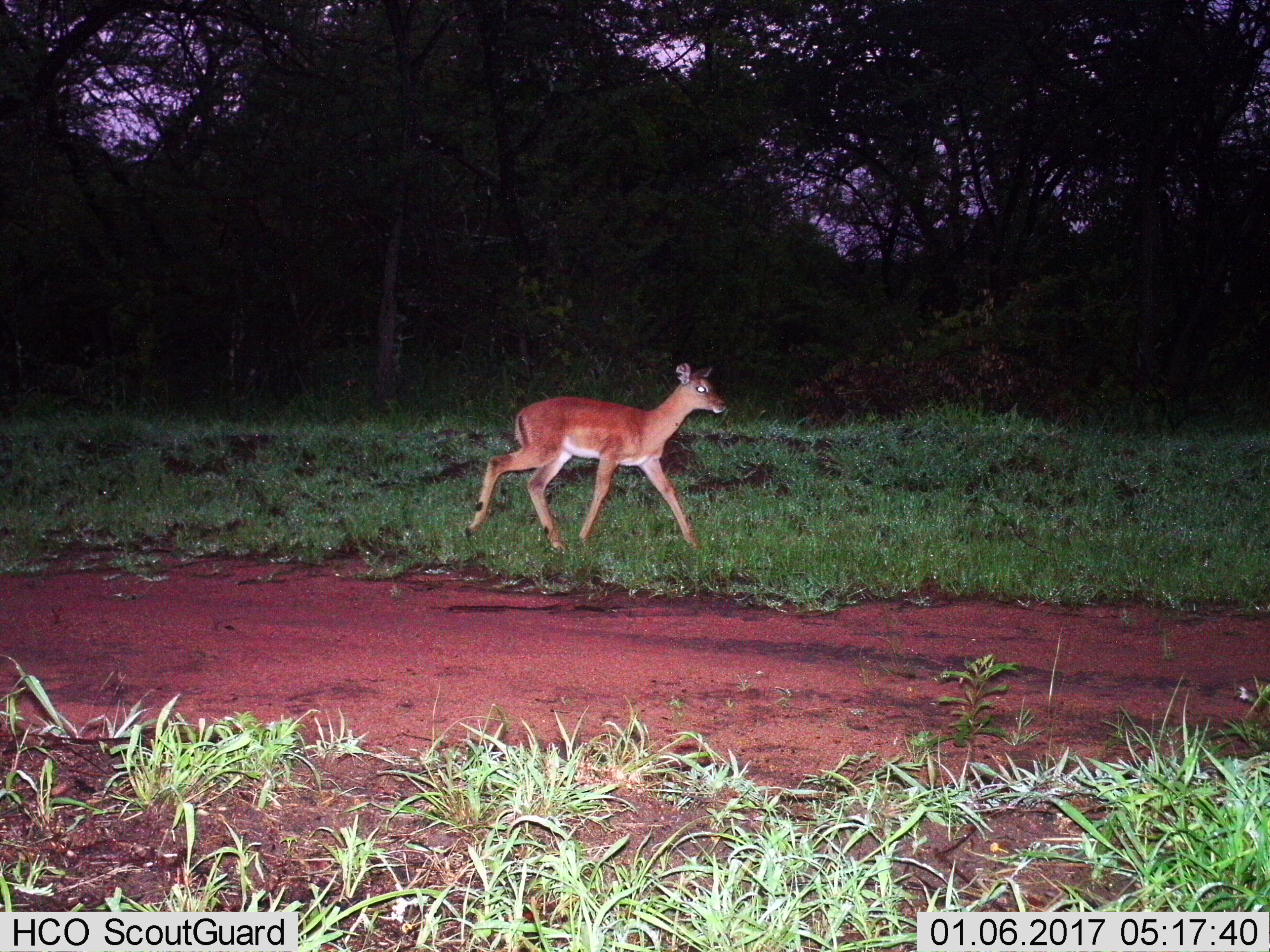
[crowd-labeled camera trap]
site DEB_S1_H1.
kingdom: Animalia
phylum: Chordata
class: Mammalia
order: Artiodactyla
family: Bovidae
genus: Aepyceros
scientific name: Aepyceros melampus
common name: impala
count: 1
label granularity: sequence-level